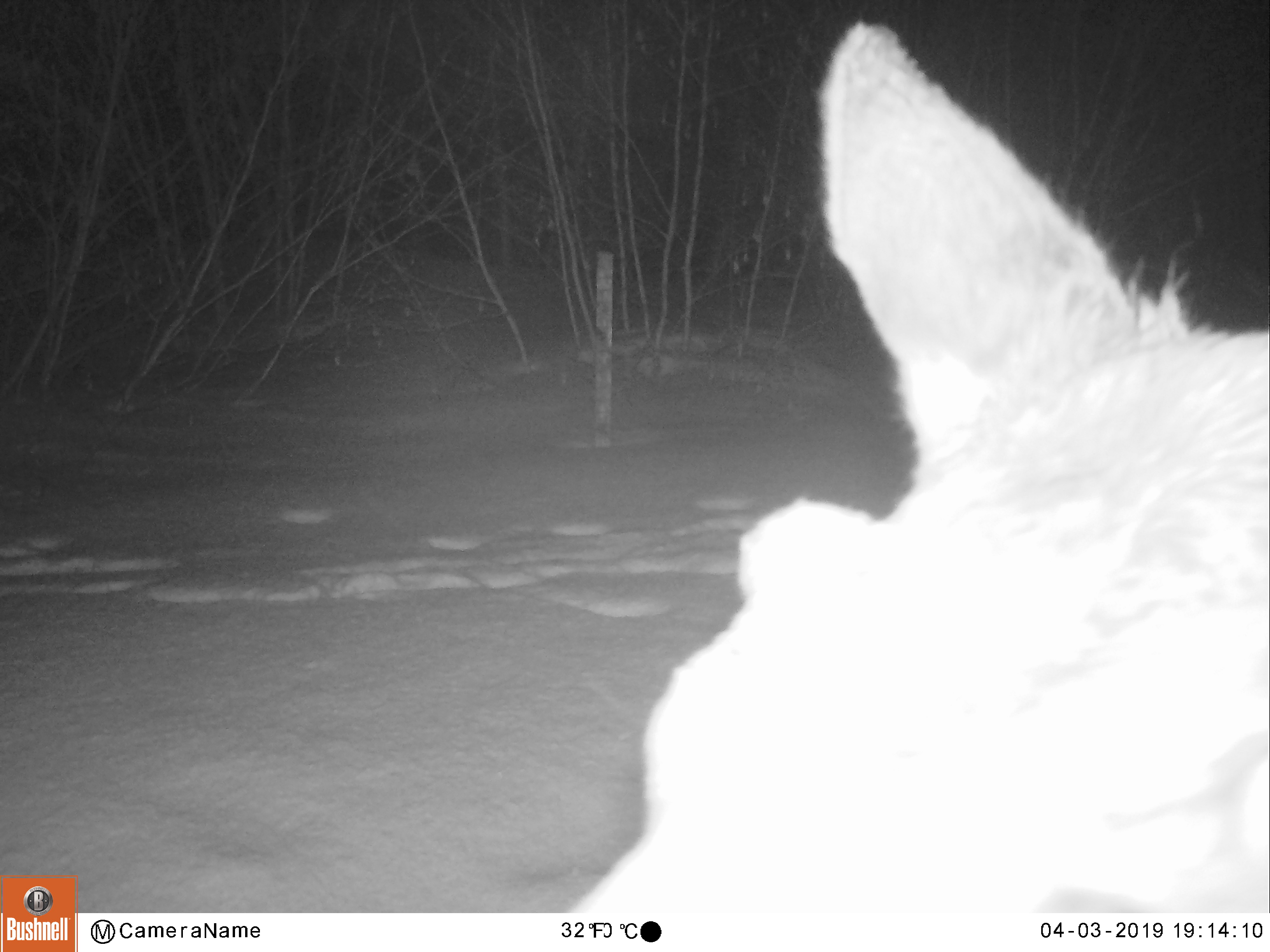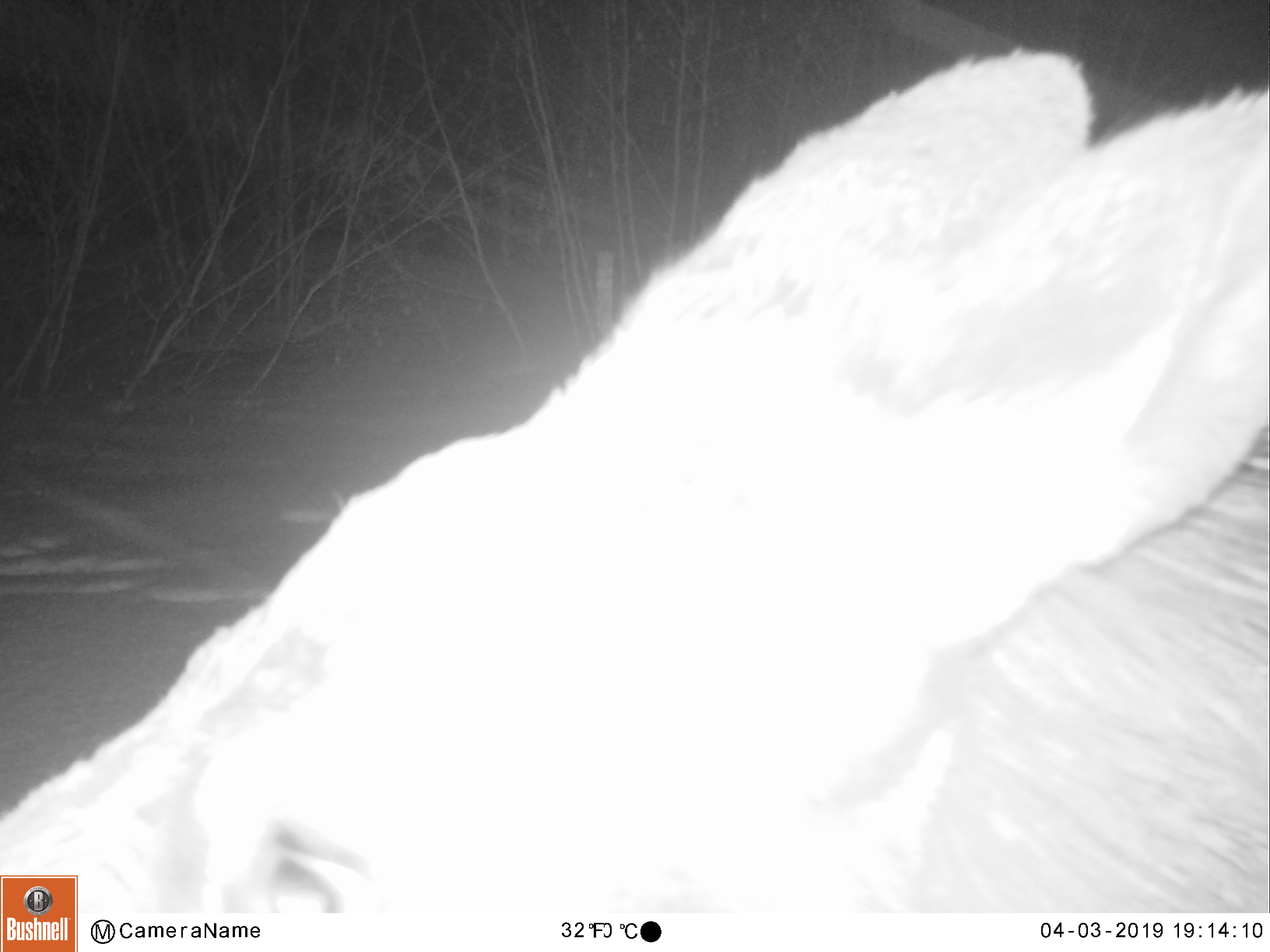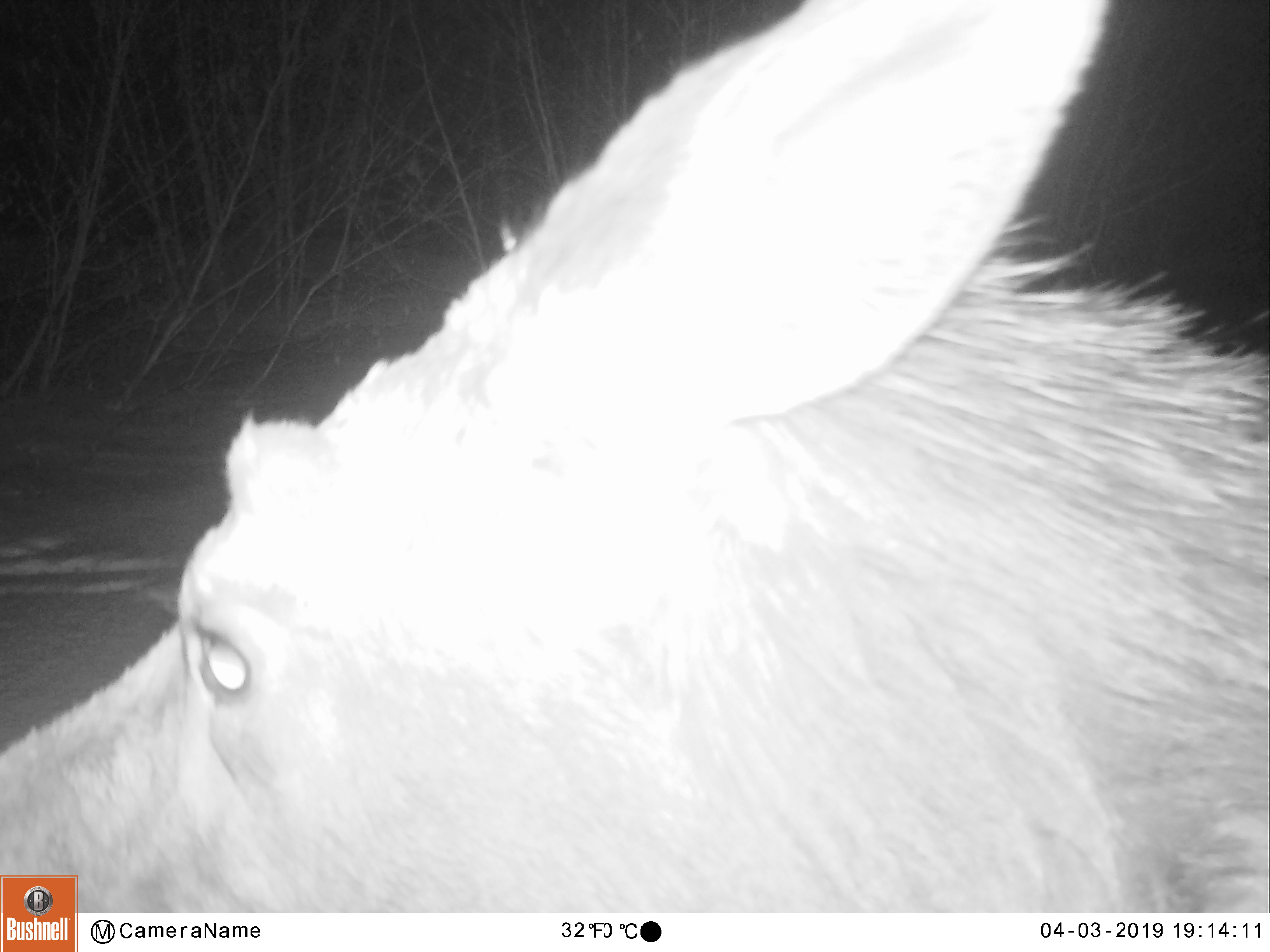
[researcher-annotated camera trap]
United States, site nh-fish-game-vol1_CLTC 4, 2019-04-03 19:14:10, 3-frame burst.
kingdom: Animalia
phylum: Chordata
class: Mammalia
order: Artiodactyla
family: Cervidae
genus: Alces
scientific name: Alces alces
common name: moose